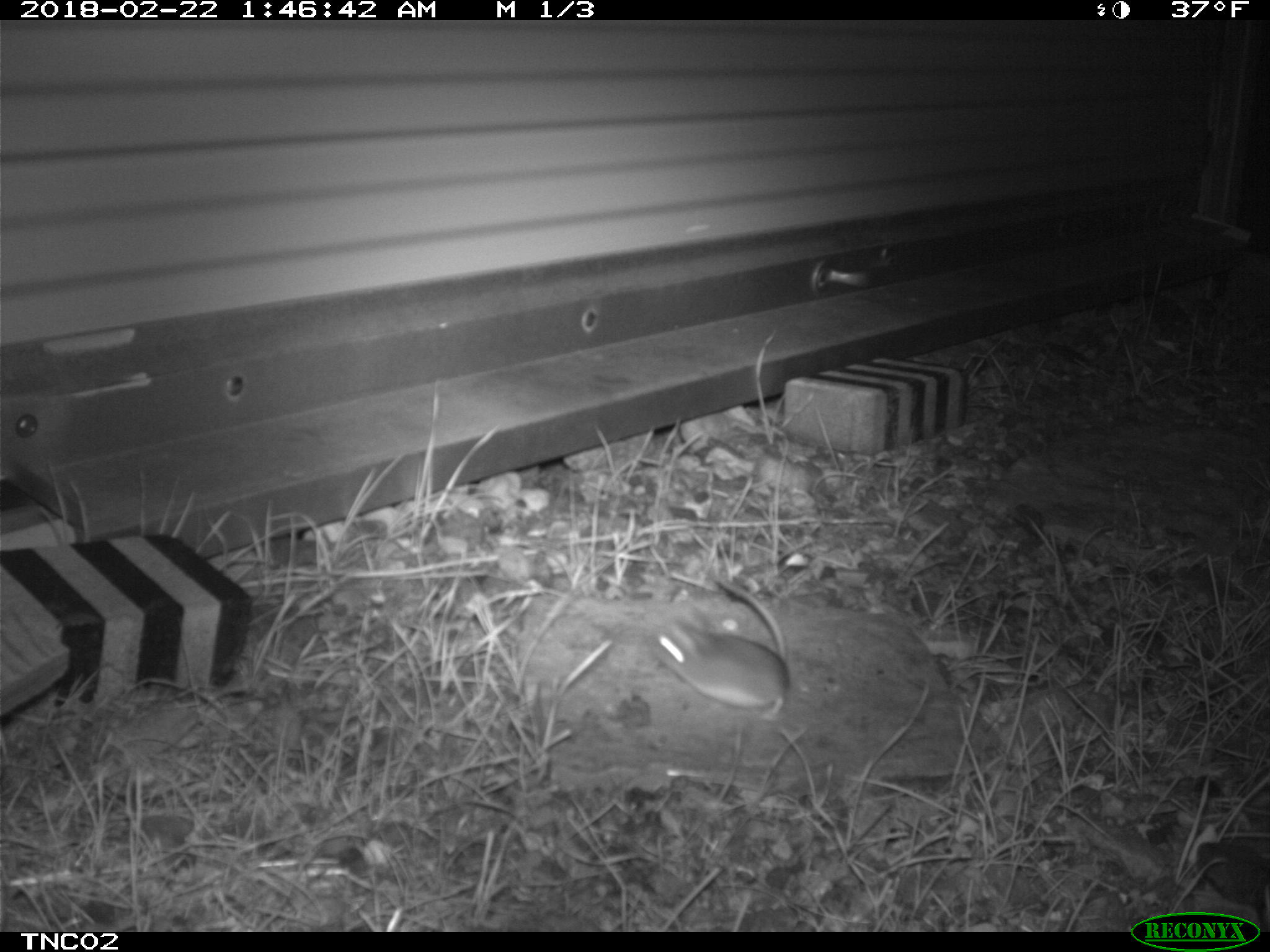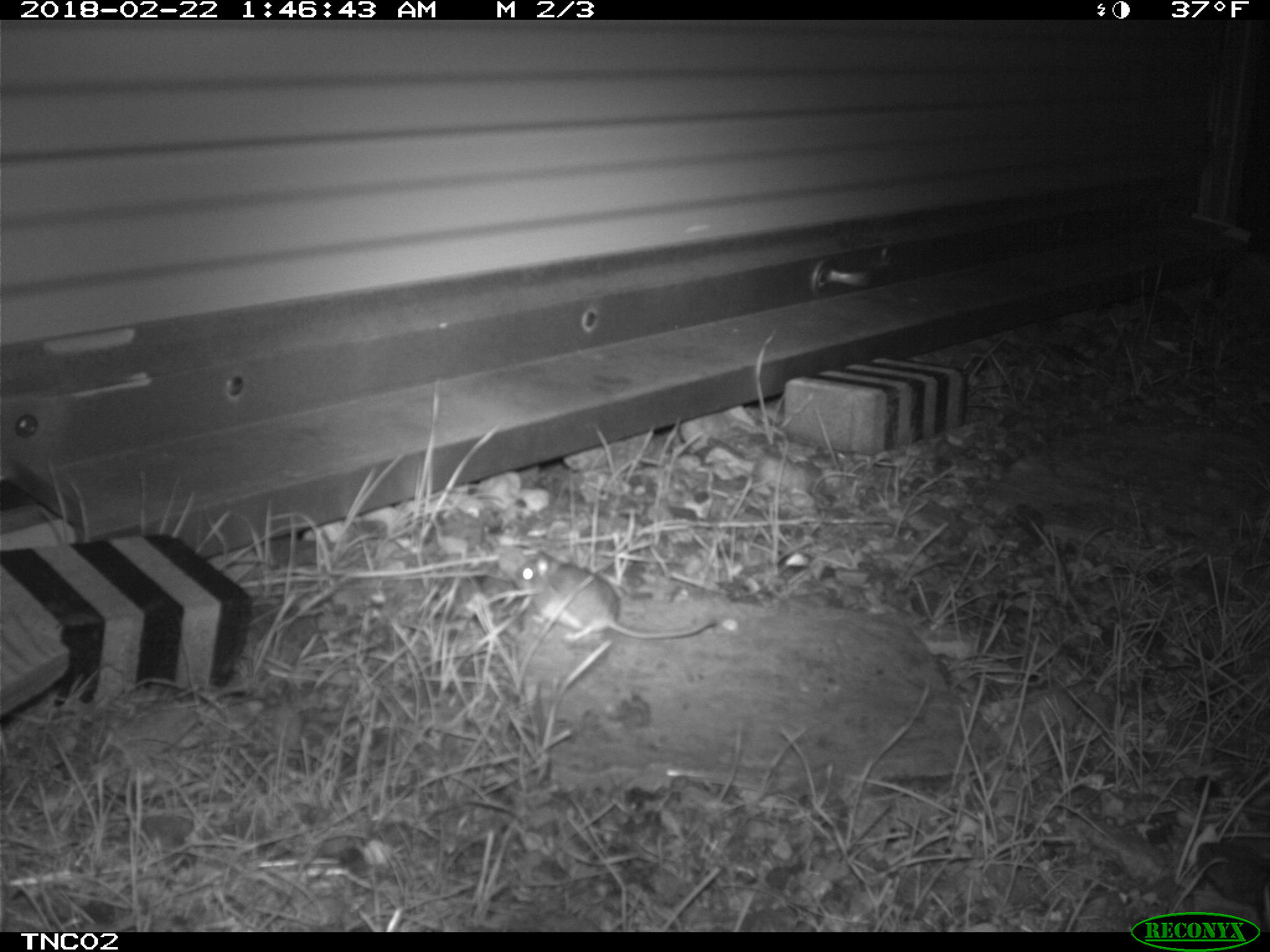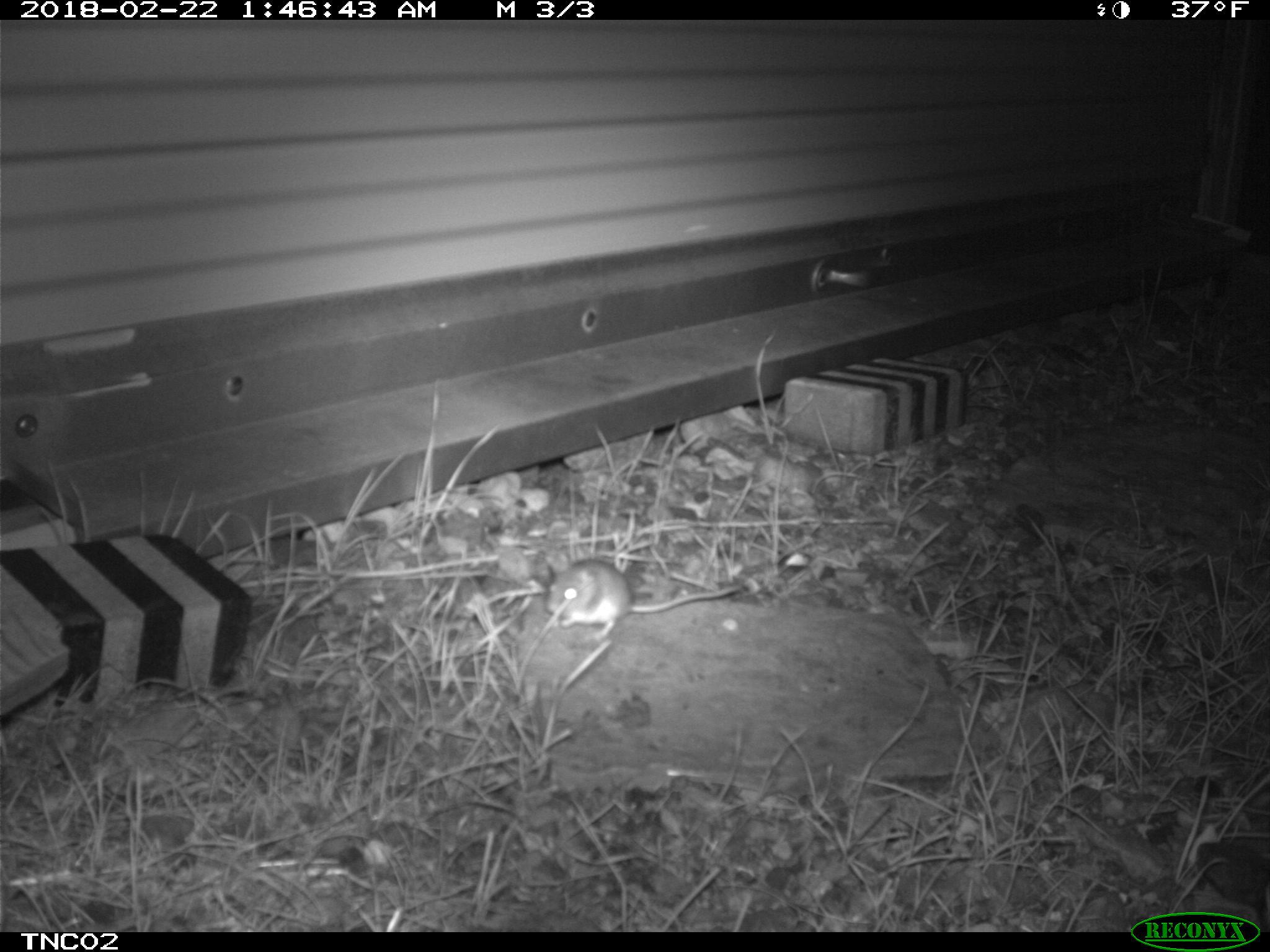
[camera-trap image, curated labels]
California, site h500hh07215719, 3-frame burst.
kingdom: Animalia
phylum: Chordata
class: Mammalia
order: Rodentia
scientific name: Rodentia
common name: rodent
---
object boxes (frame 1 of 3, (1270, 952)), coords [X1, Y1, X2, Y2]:
rodent: [642, 576, 792, 723]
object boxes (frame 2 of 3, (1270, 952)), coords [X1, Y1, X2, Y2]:
rodent: [514, 552, 717, 641]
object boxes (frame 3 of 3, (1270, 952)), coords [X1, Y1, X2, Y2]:
rodent: [543, 551, 740, 643]